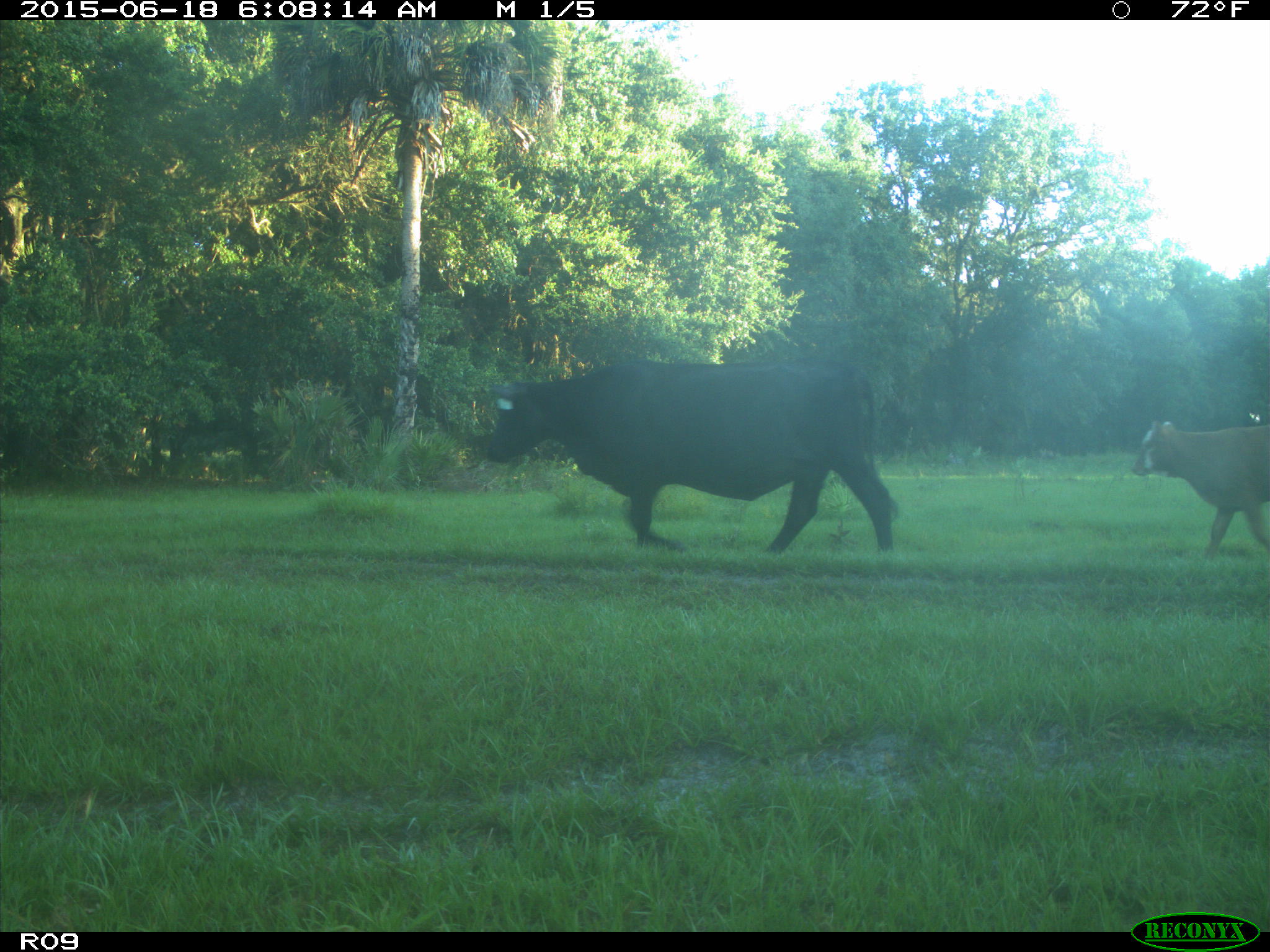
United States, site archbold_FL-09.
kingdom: Animalia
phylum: Chordata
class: Mammalia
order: Artiodactyla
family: Bovidae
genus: Bos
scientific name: Bos taurus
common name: domestic cow